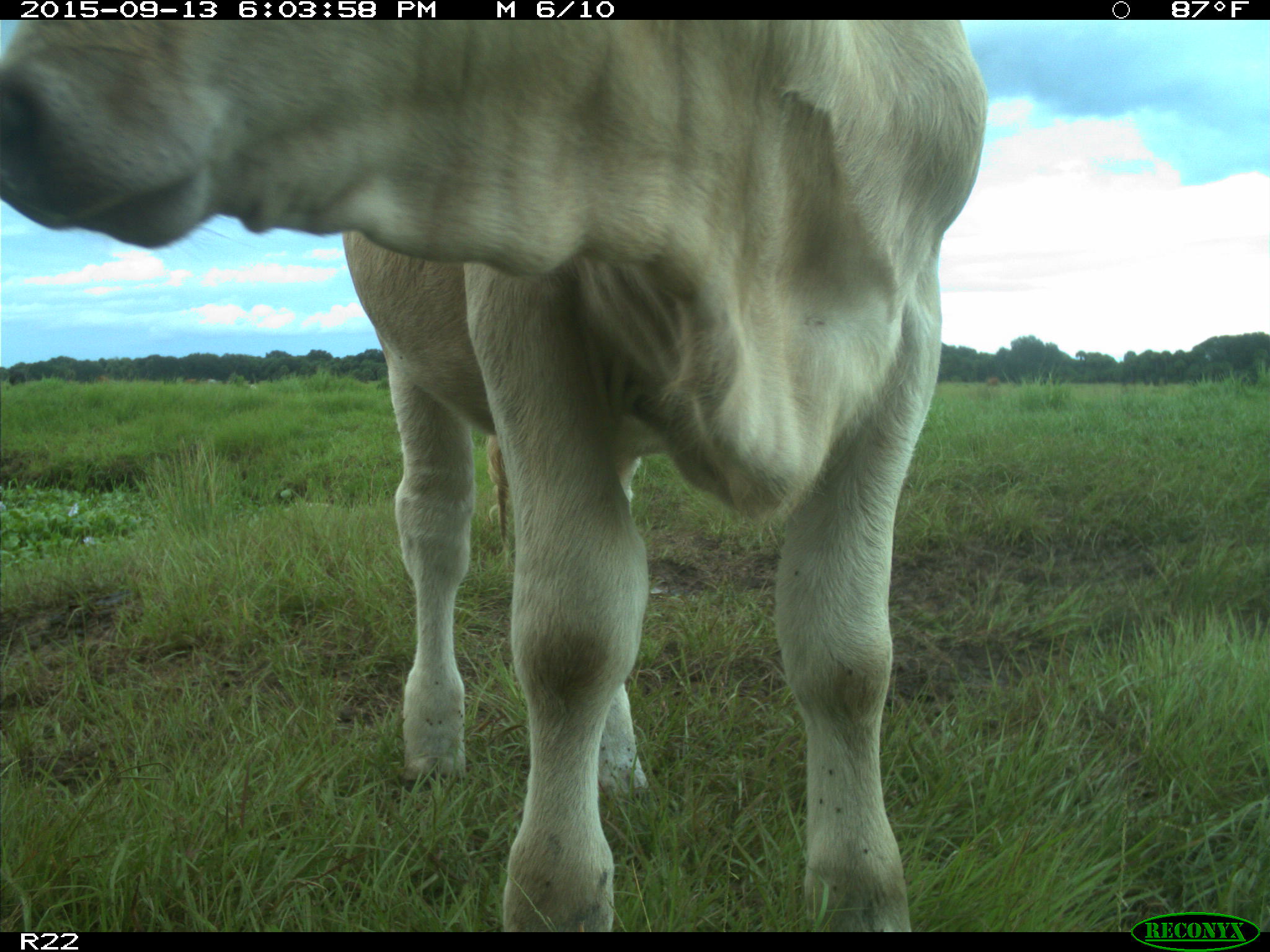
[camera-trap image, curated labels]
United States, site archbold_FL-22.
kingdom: Animalia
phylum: Chordata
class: Mammalia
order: Artiodactyla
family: Bovidae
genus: Bos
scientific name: Bos taurus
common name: domestic cow